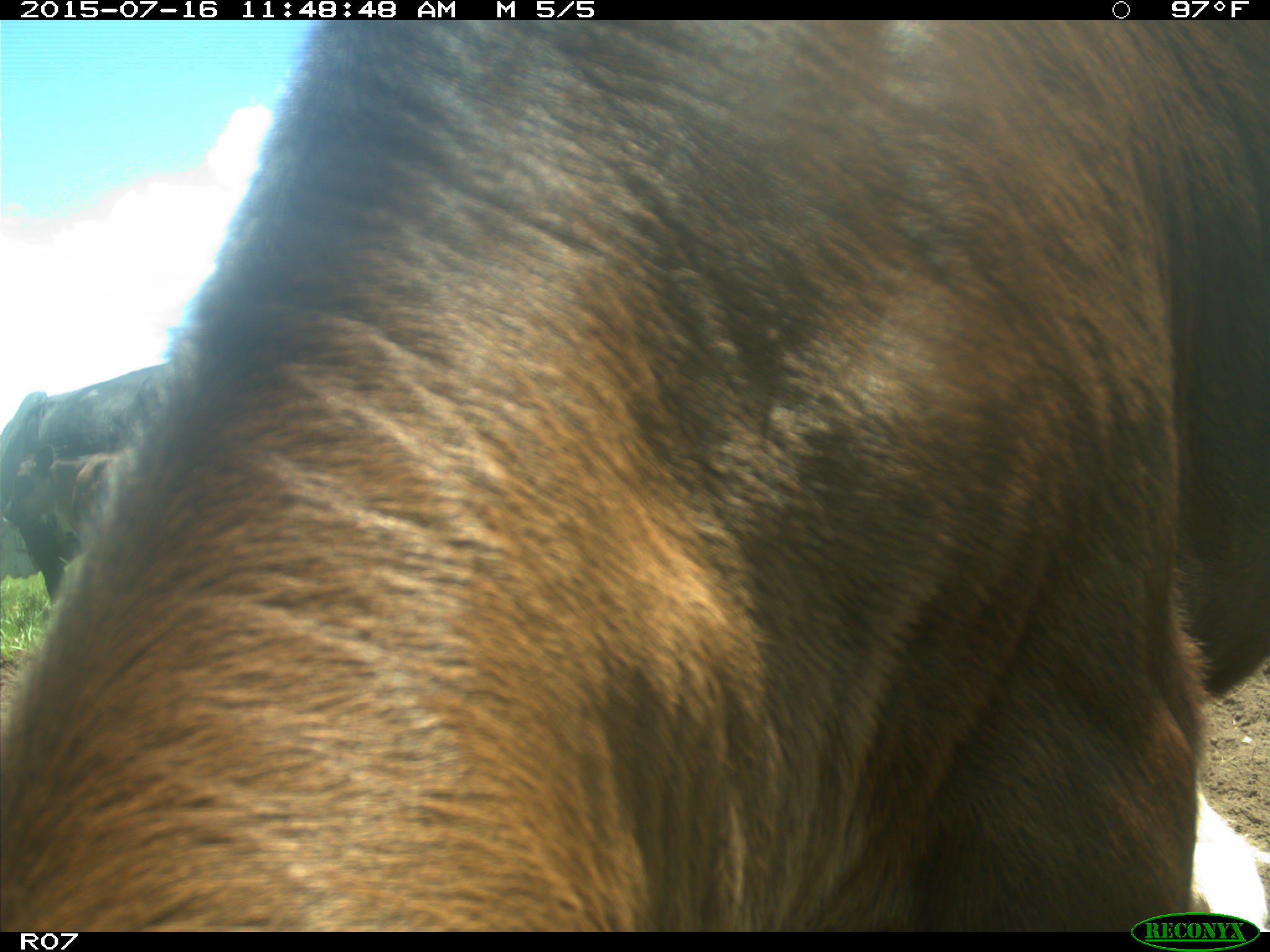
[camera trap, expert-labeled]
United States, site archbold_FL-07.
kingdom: Animalia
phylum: Chordata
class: Mammalia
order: Artiodactyla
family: Bovidae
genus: Bos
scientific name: Bos taurus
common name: domestic cow